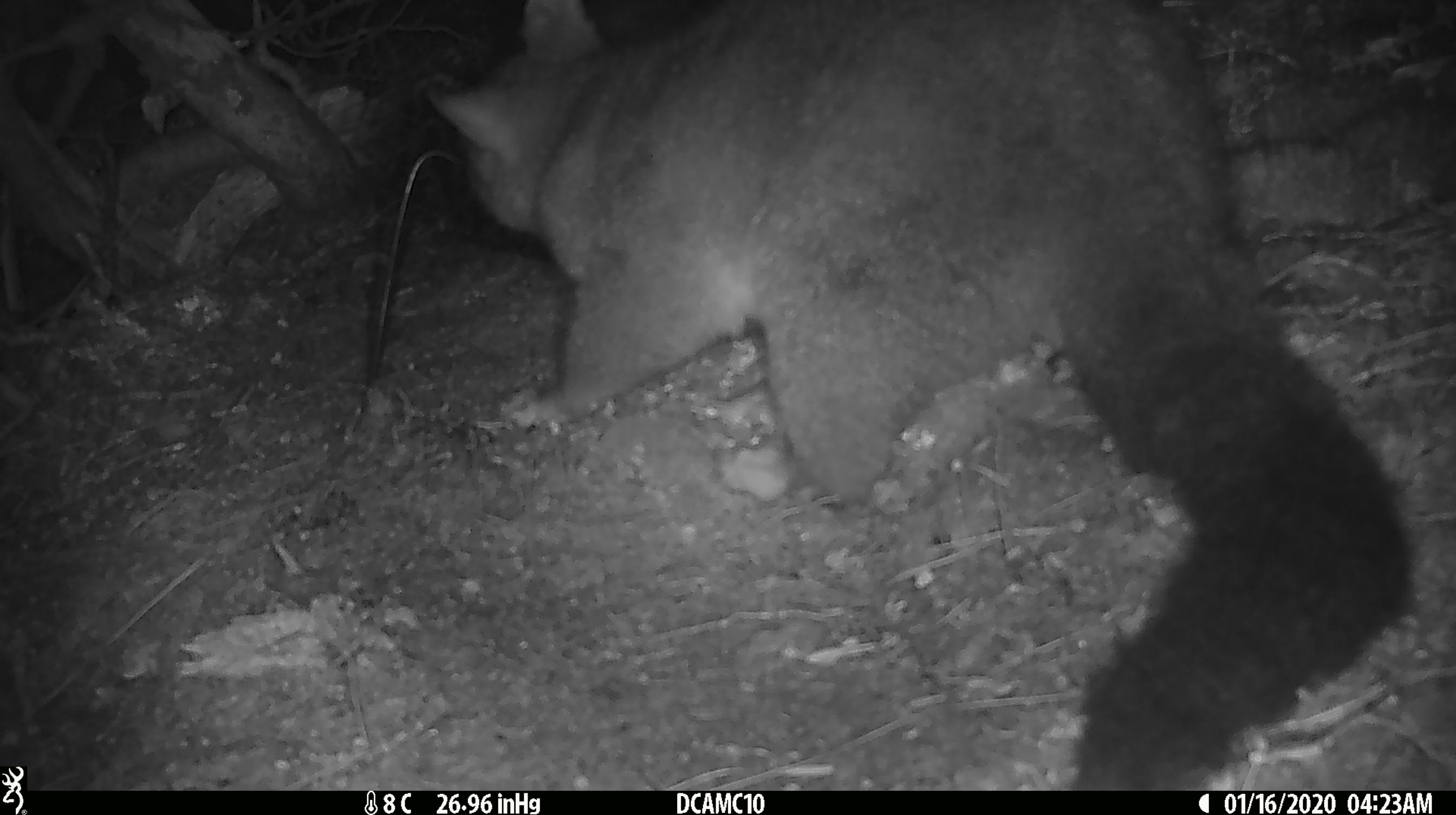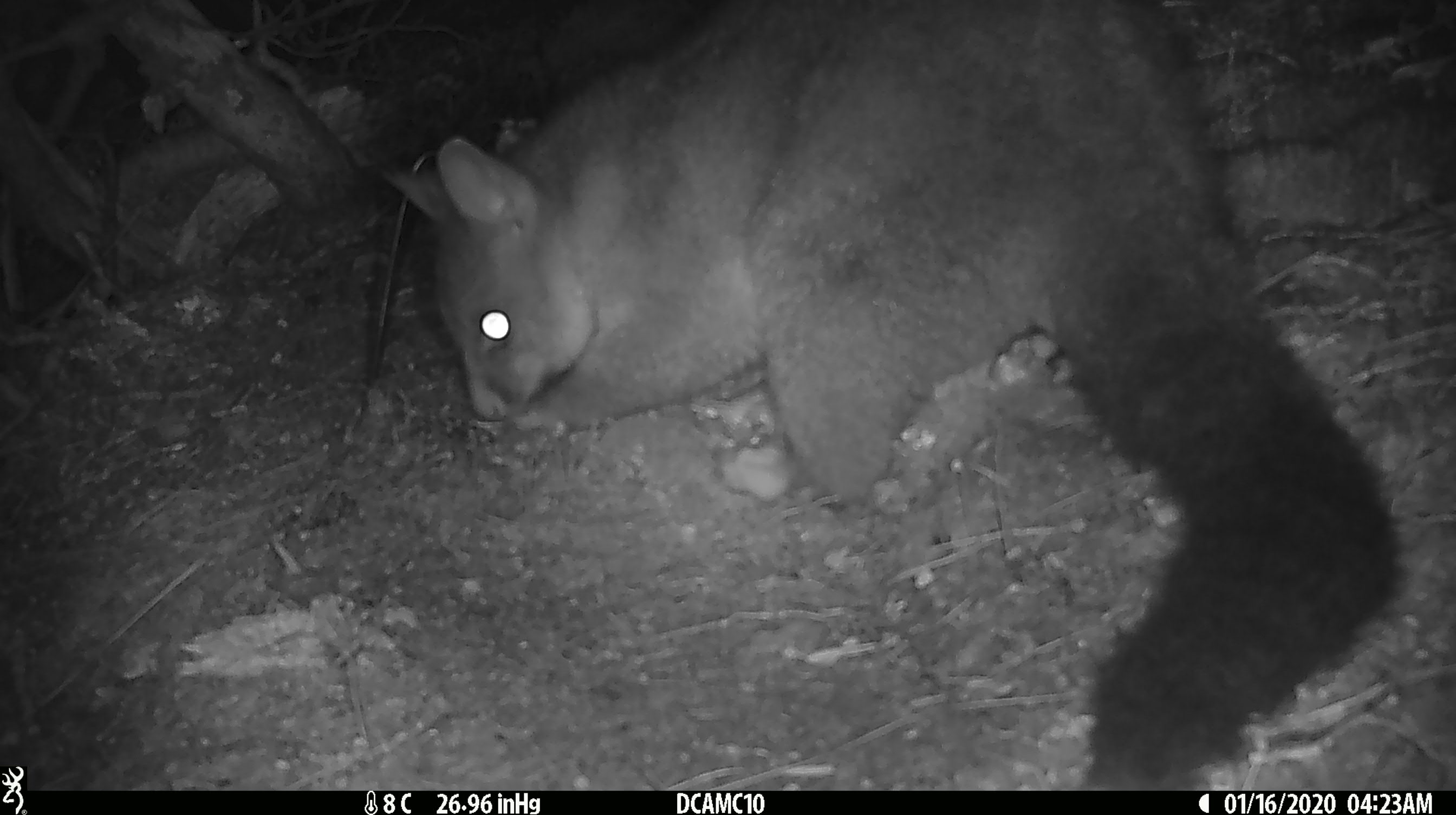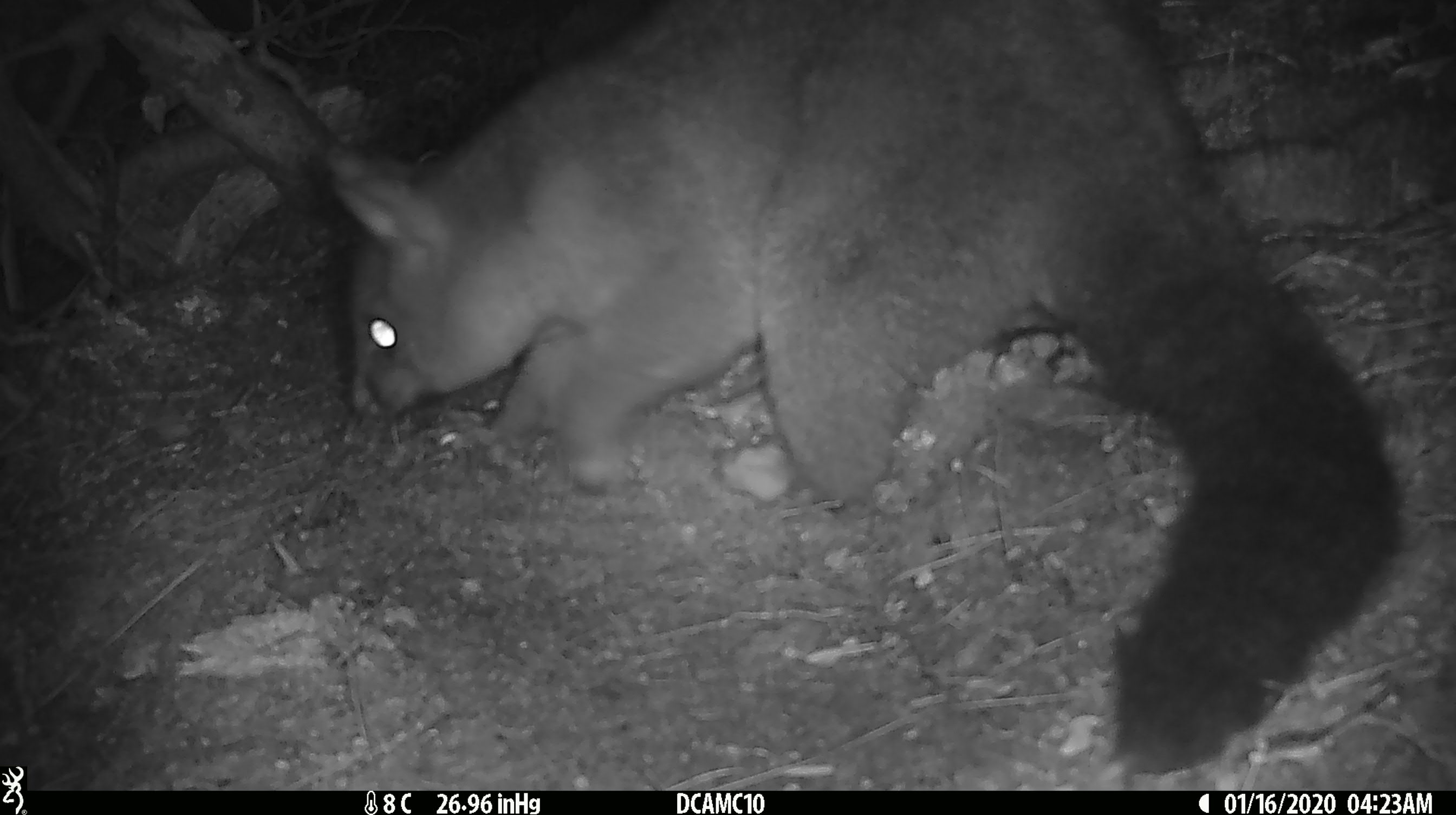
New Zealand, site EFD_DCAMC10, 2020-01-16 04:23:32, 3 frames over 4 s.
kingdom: Animalia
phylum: Chordata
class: Mammalia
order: Diprotodontia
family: Phalangeridae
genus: Trichosurus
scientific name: Trichosurus vulpecula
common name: common brushtail possum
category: possum